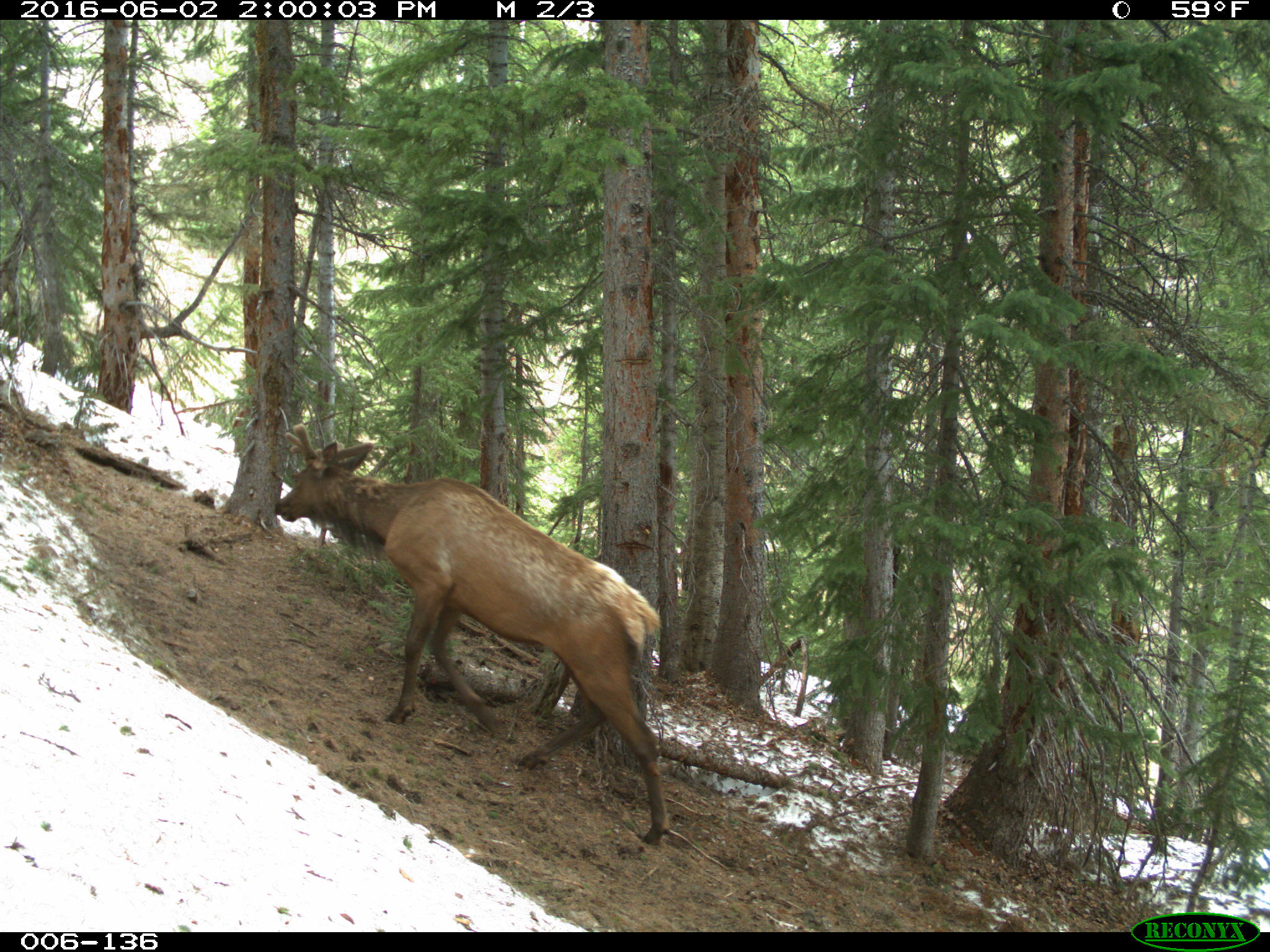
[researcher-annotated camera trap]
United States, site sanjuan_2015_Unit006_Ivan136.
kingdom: Animalia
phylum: Chordata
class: Mammalia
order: Artiodactyla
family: Cervidae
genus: Cervus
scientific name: Cervus elaphus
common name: red deer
Cervus elaphus (red deer).